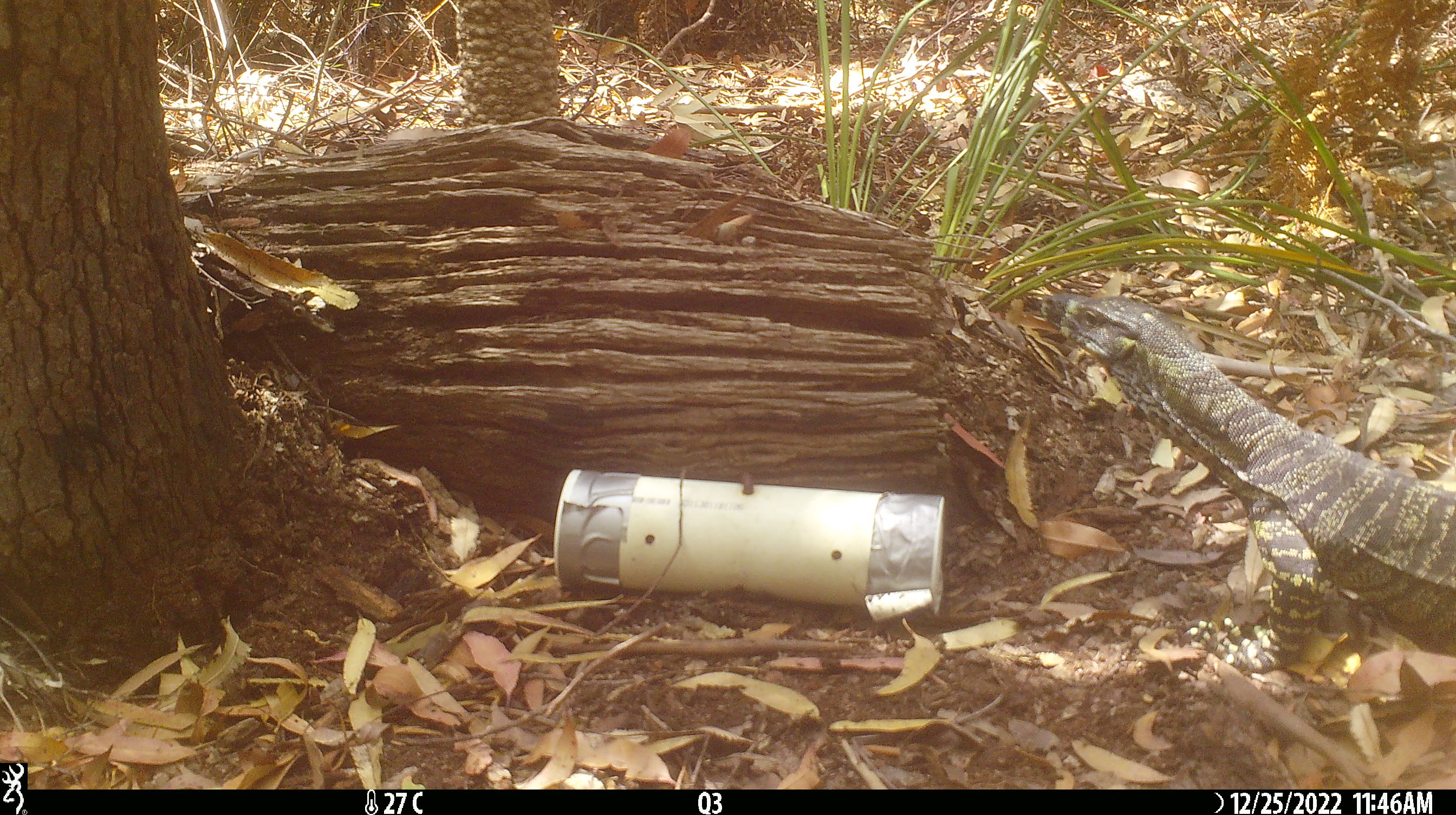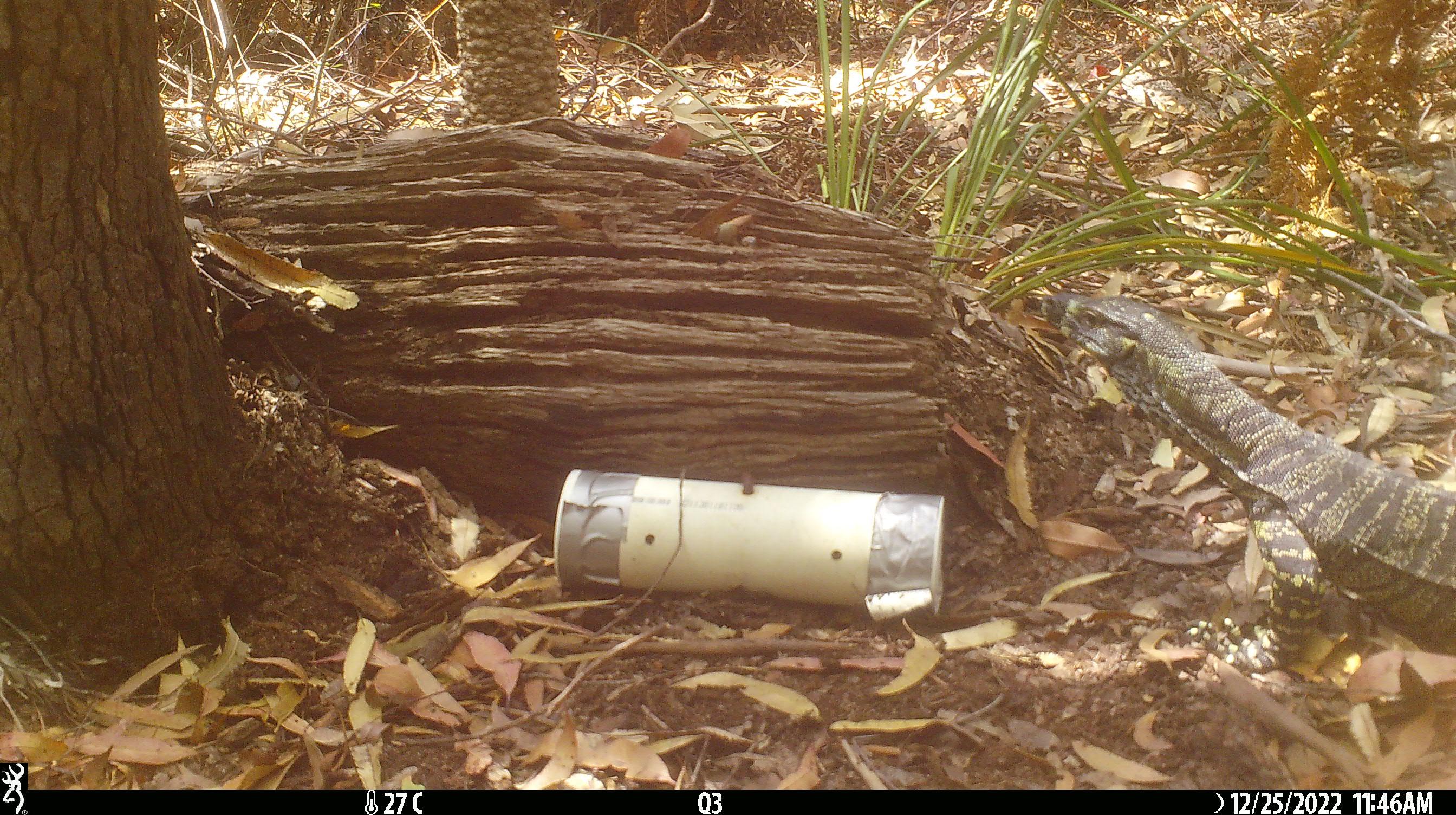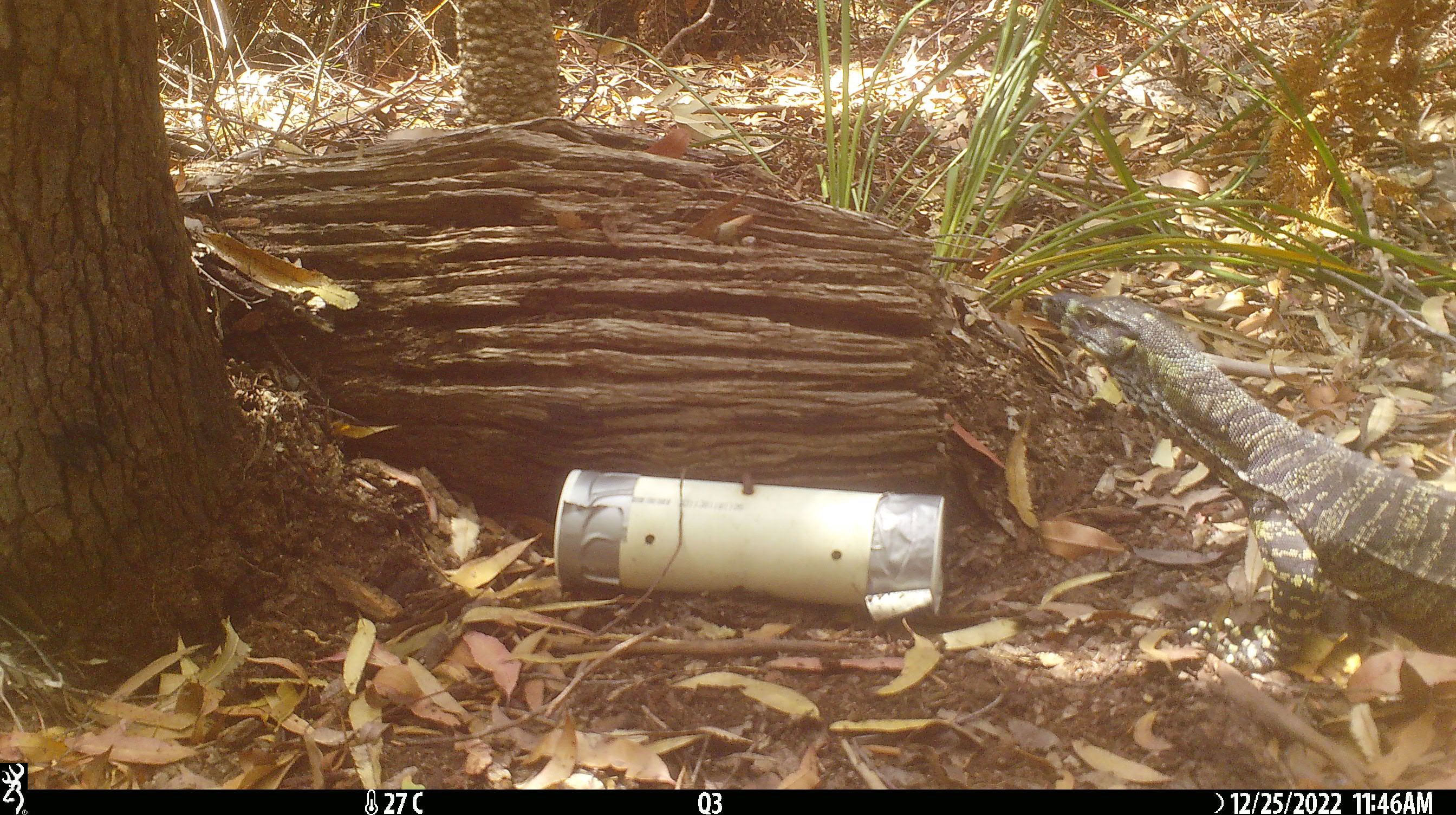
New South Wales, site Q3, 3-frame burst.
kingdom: Animalia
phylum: Chordata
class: Reptilia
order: Squamata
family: Varanidae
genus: Varanus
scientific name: Varanus varius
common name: lace monitor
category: goanna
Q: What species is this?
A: Goanna (lace monitor) (Varanus varius).